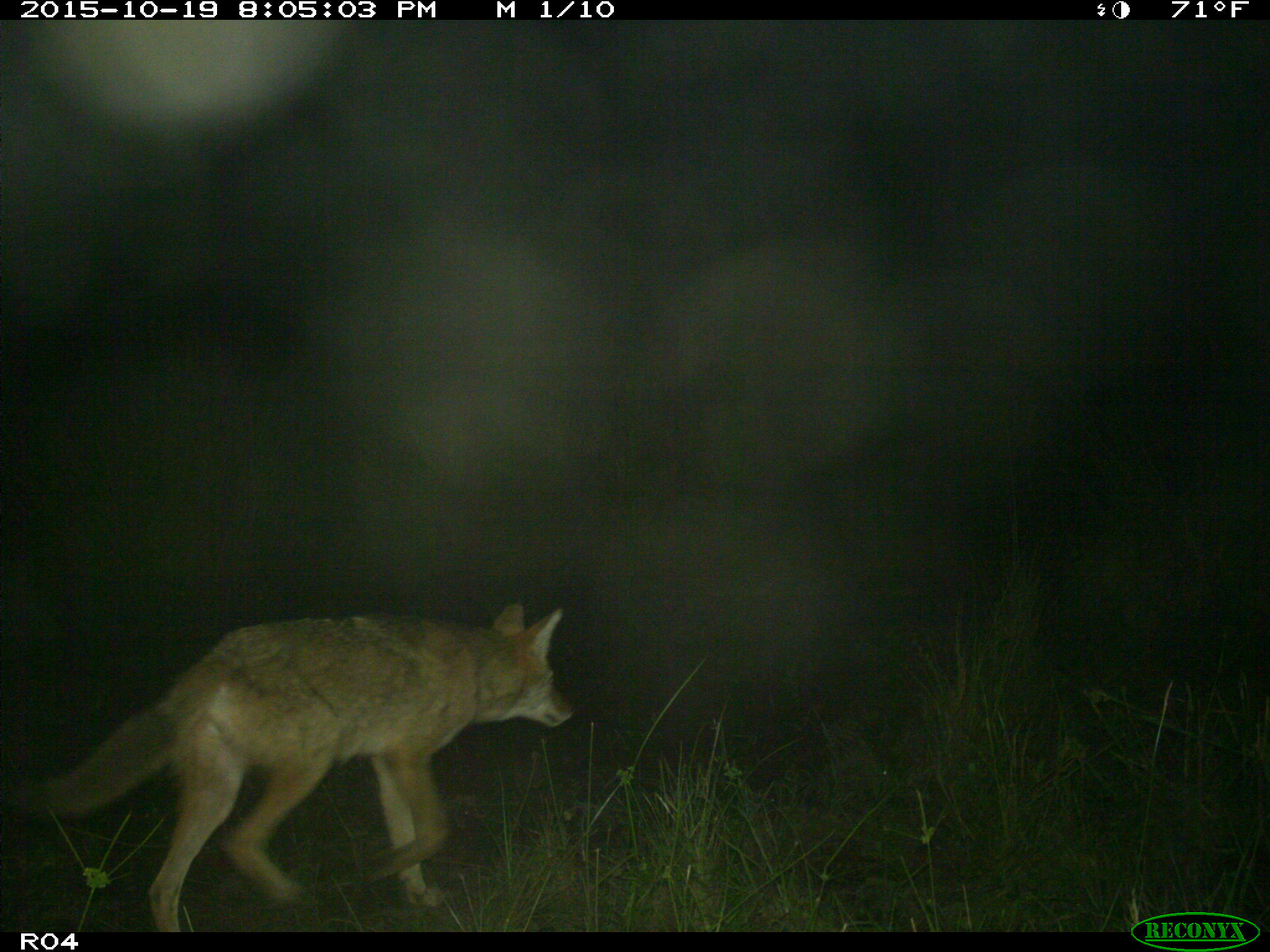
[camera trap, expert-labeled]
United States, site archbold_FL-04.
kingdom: Animalia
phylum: Chordata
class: Mammalia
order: Carnivora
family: Canidae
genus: Canis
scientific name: Canis latrans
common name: coyote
Canis latrans (coyote).